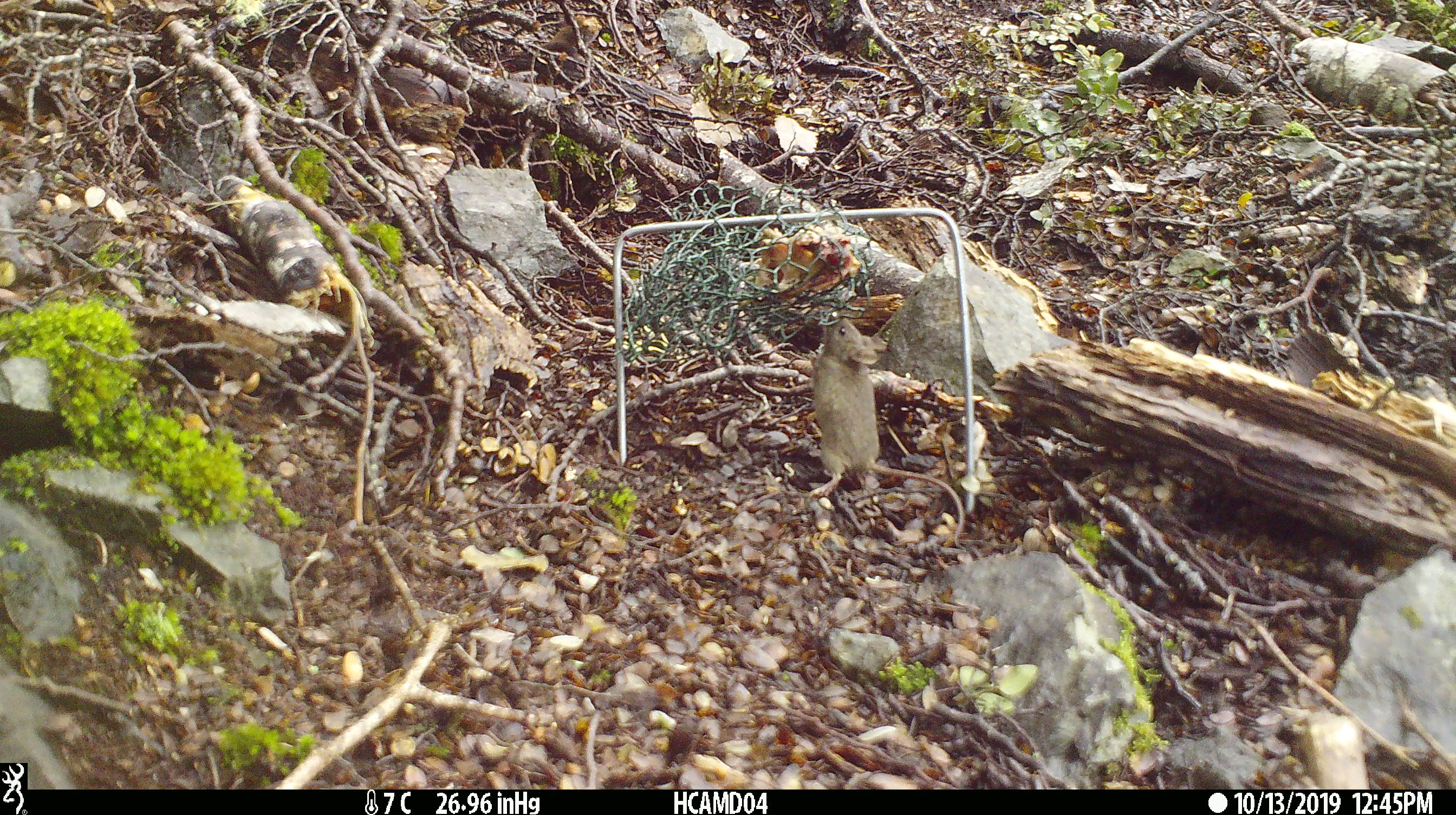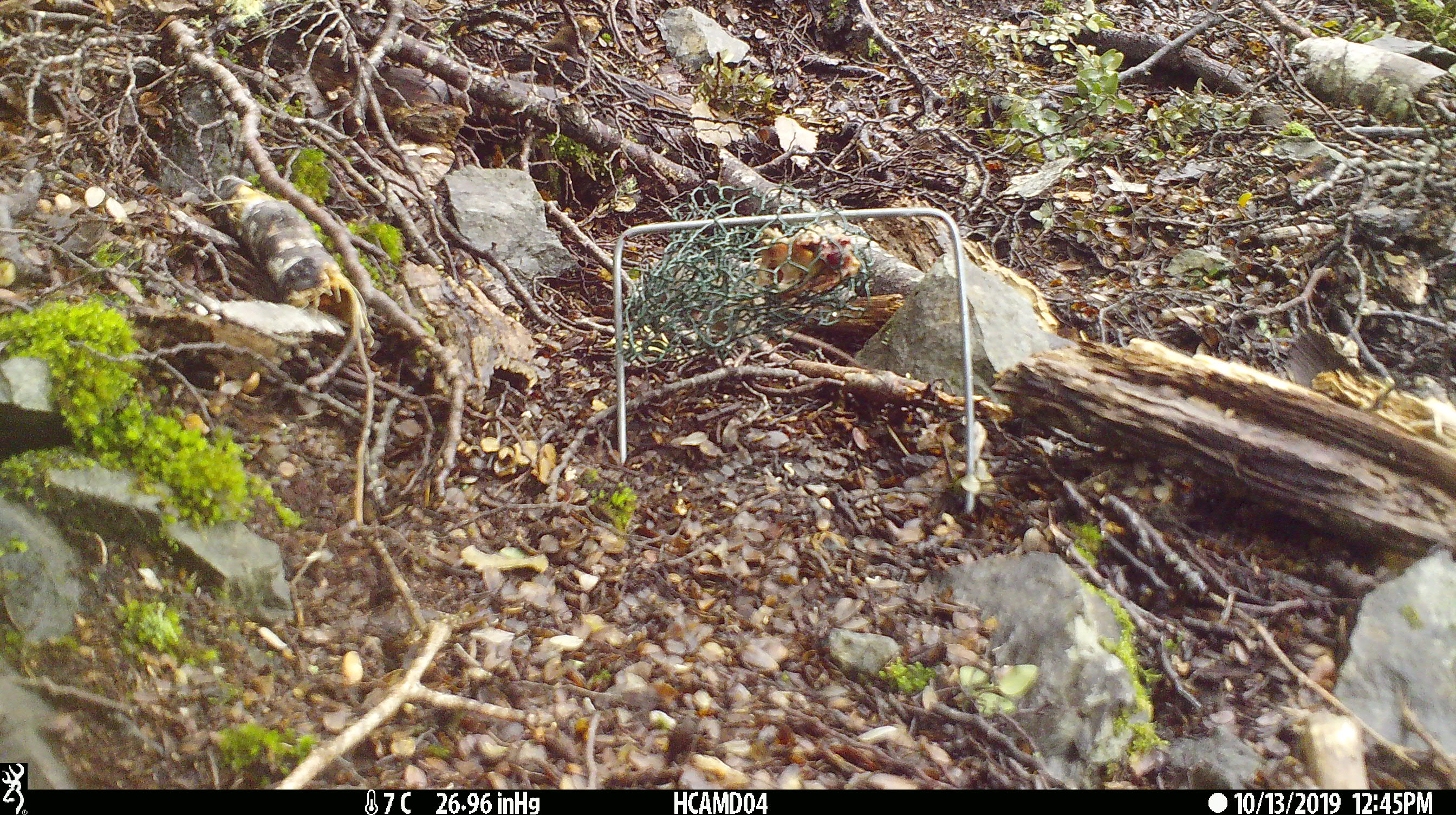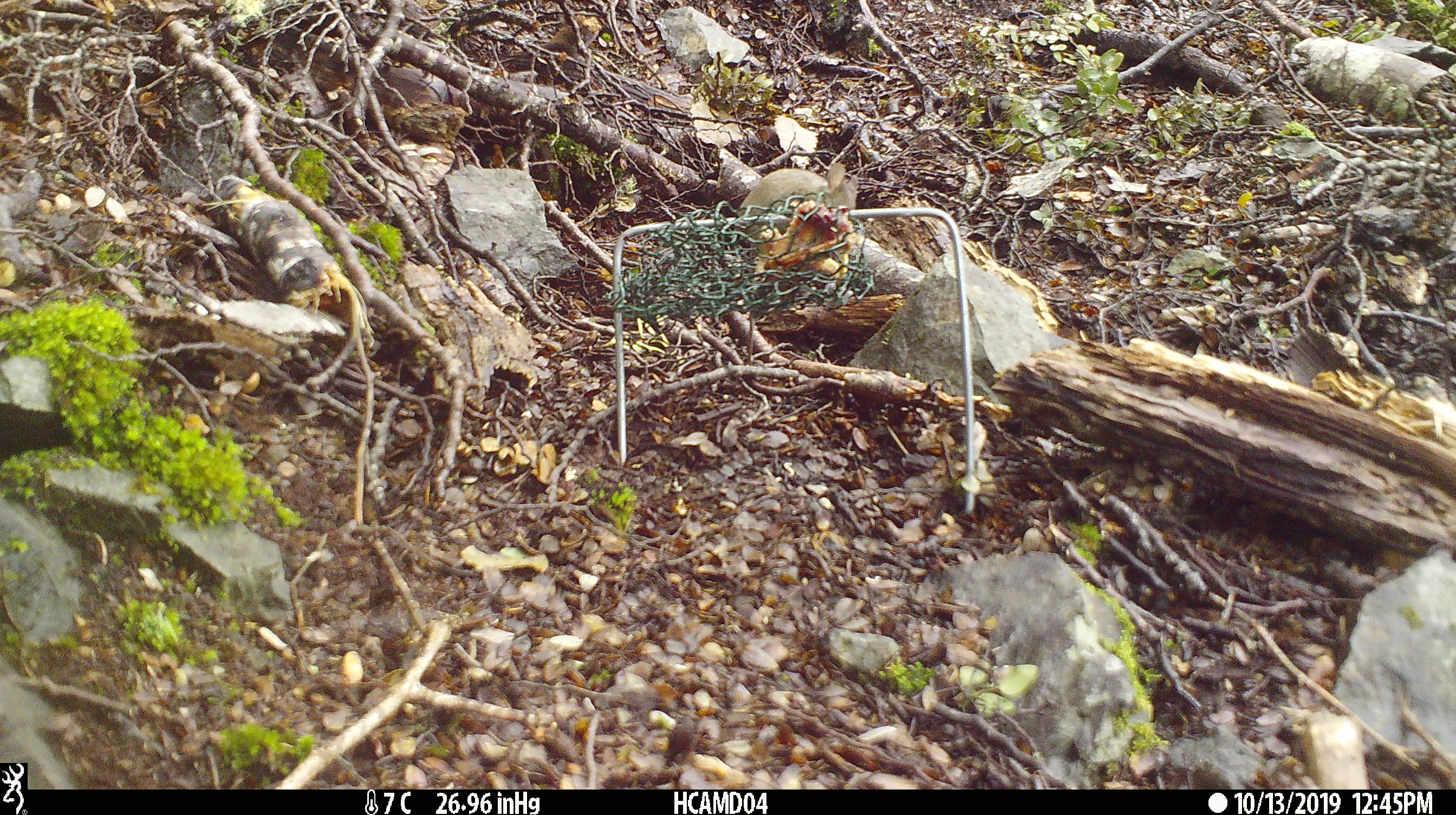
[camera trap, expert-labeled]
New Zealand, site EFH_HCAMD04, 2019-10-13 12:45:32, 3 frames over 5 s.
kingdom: Animalia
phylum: Chordata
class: Mammalia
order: Rodentia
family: Muridae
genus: Mus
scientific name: Mus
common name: mouse